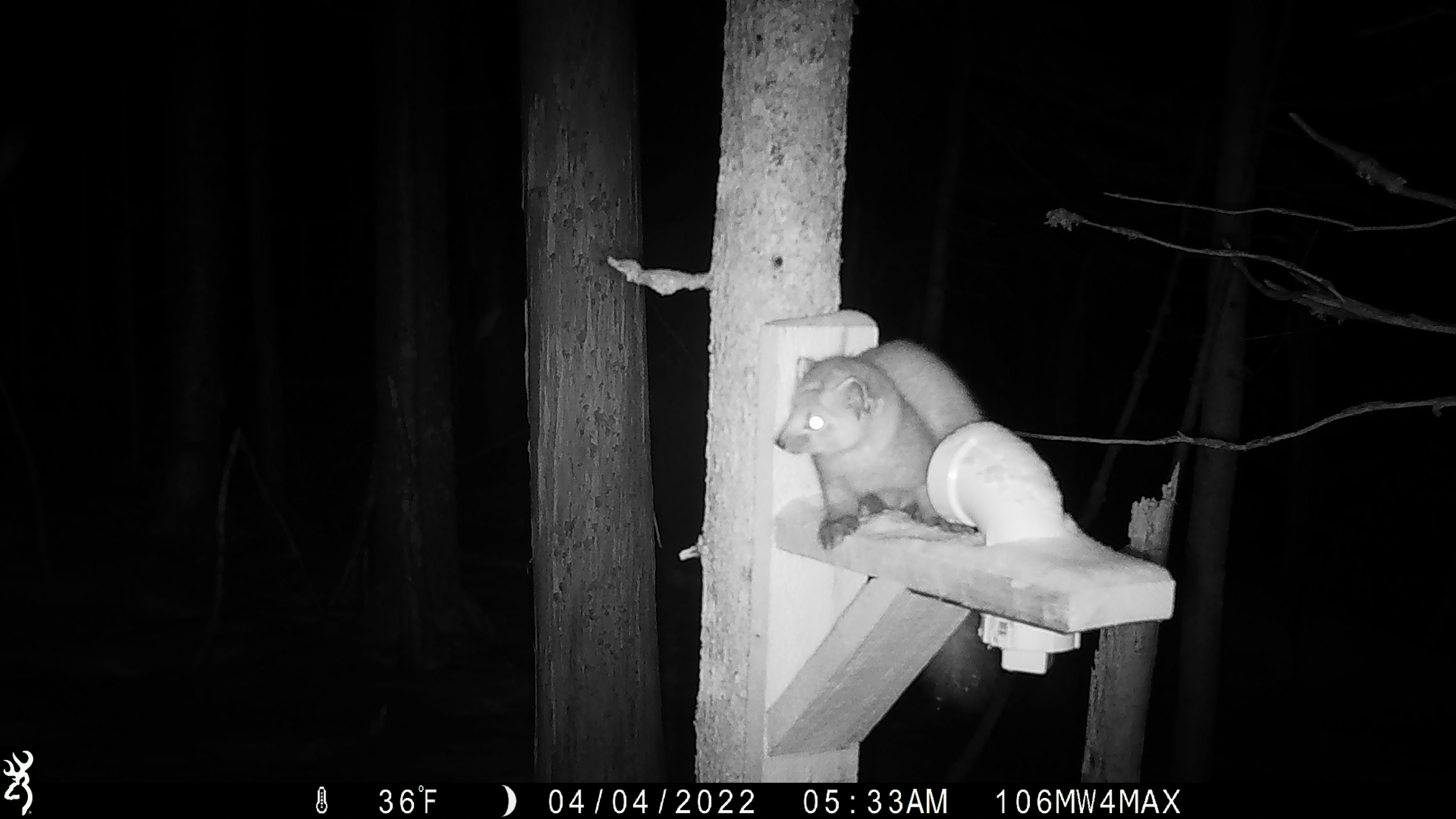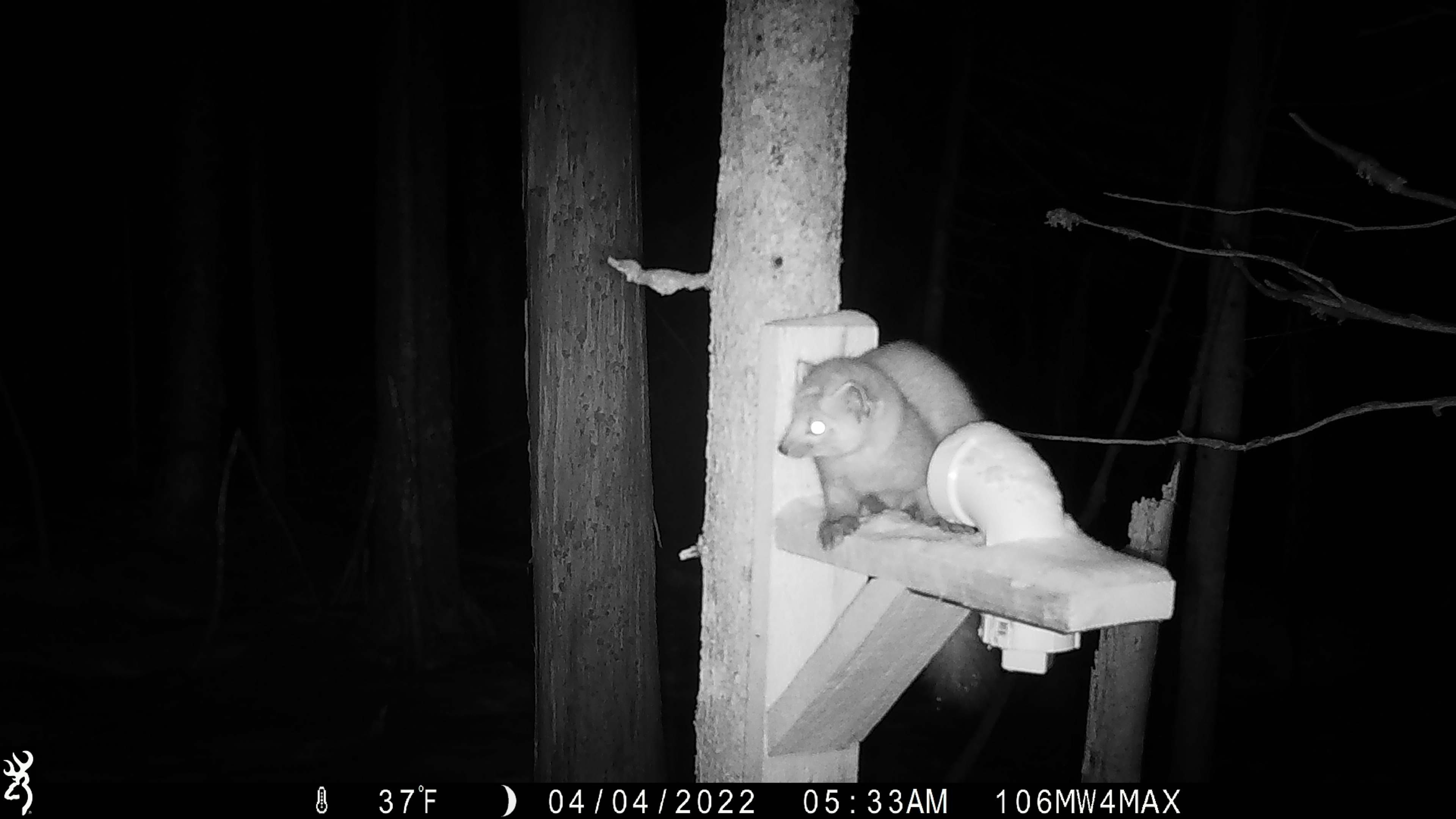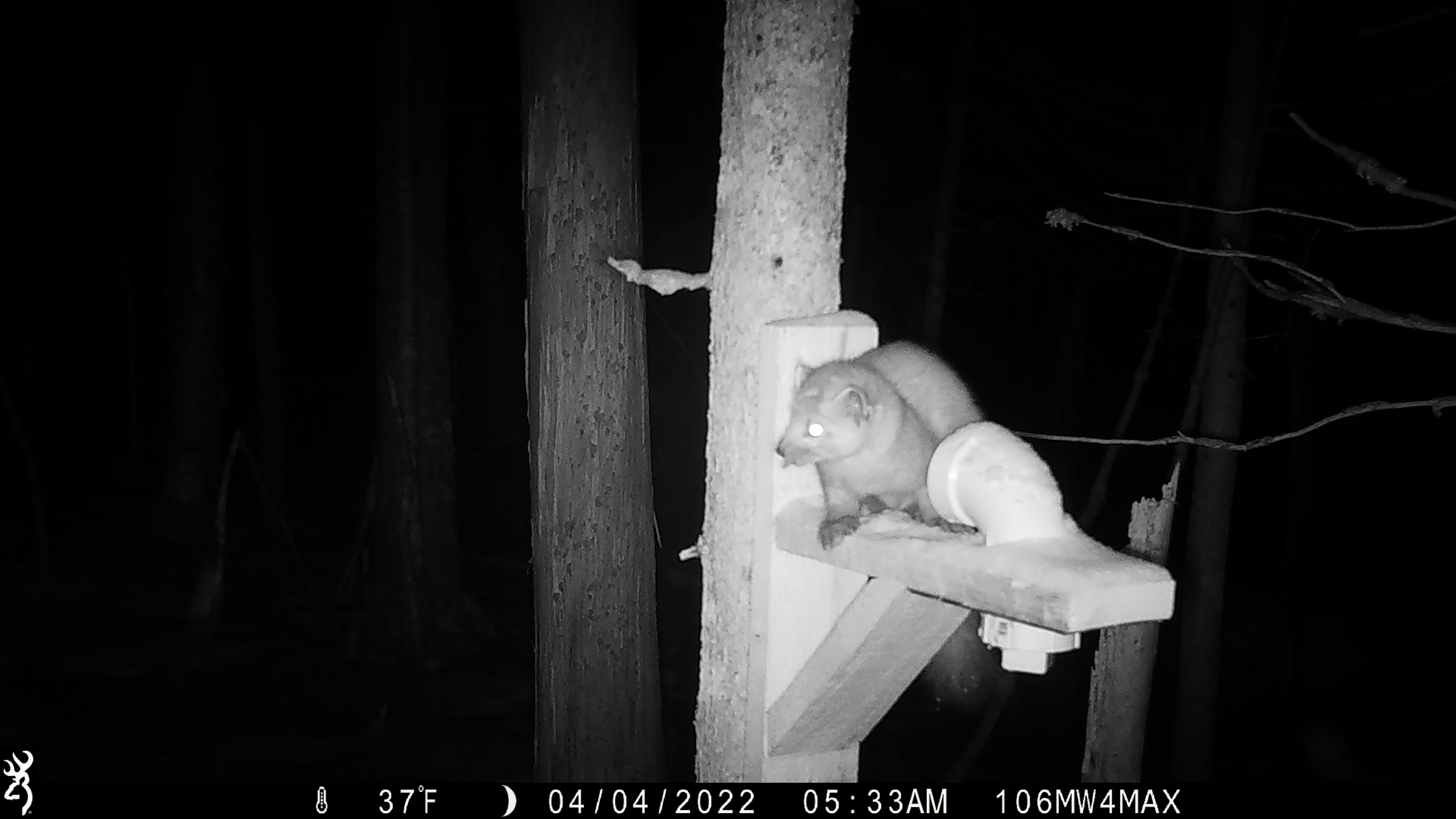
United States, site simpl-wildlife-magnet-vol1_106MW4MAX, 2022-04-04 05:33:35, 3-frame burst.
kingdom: Animalia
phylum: Chordata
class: Mammalia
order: Carnivora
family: Mustelidae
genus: Martes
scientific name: Martes americana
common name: american marten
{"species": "american marten (Martes americana)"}